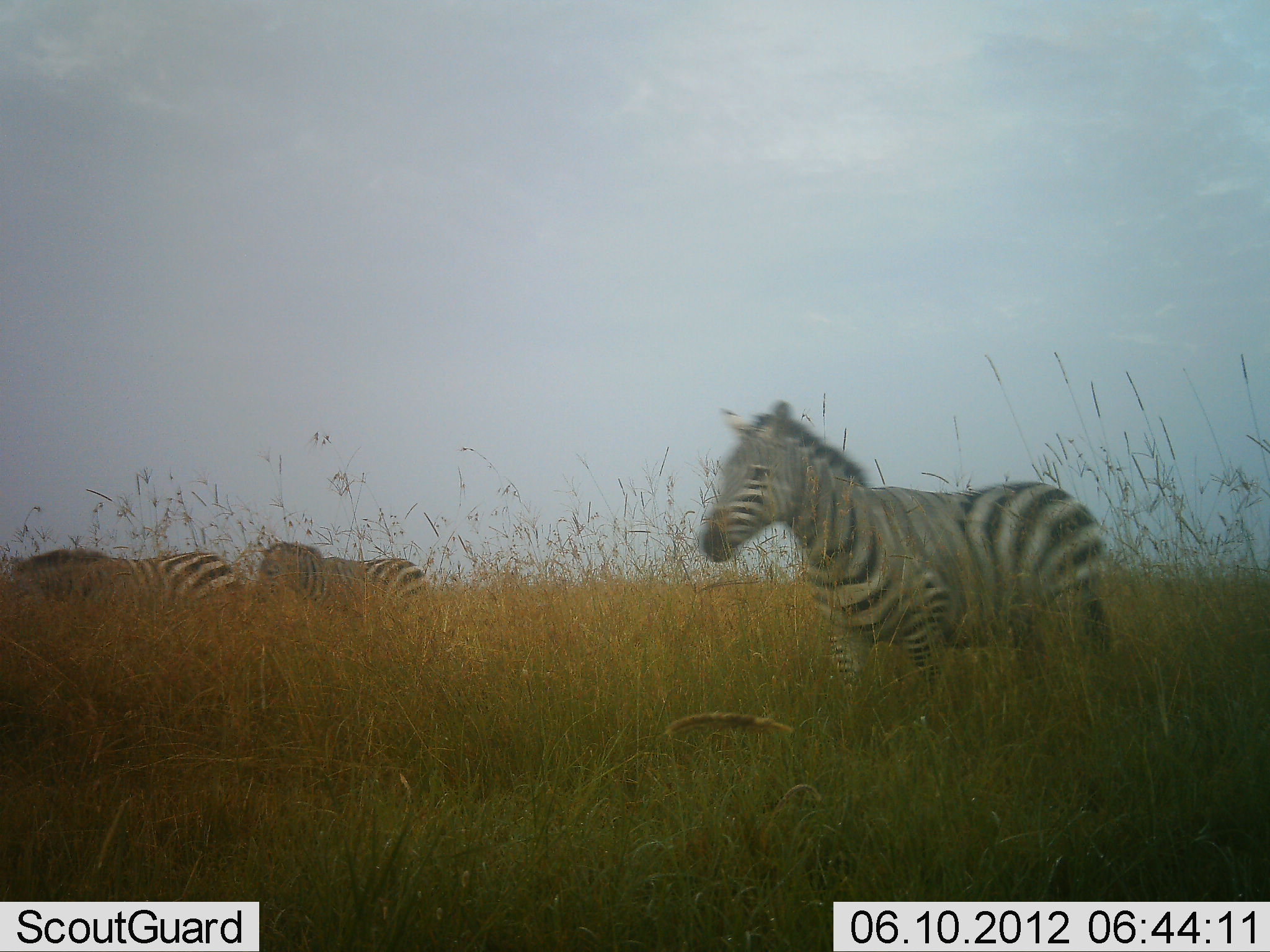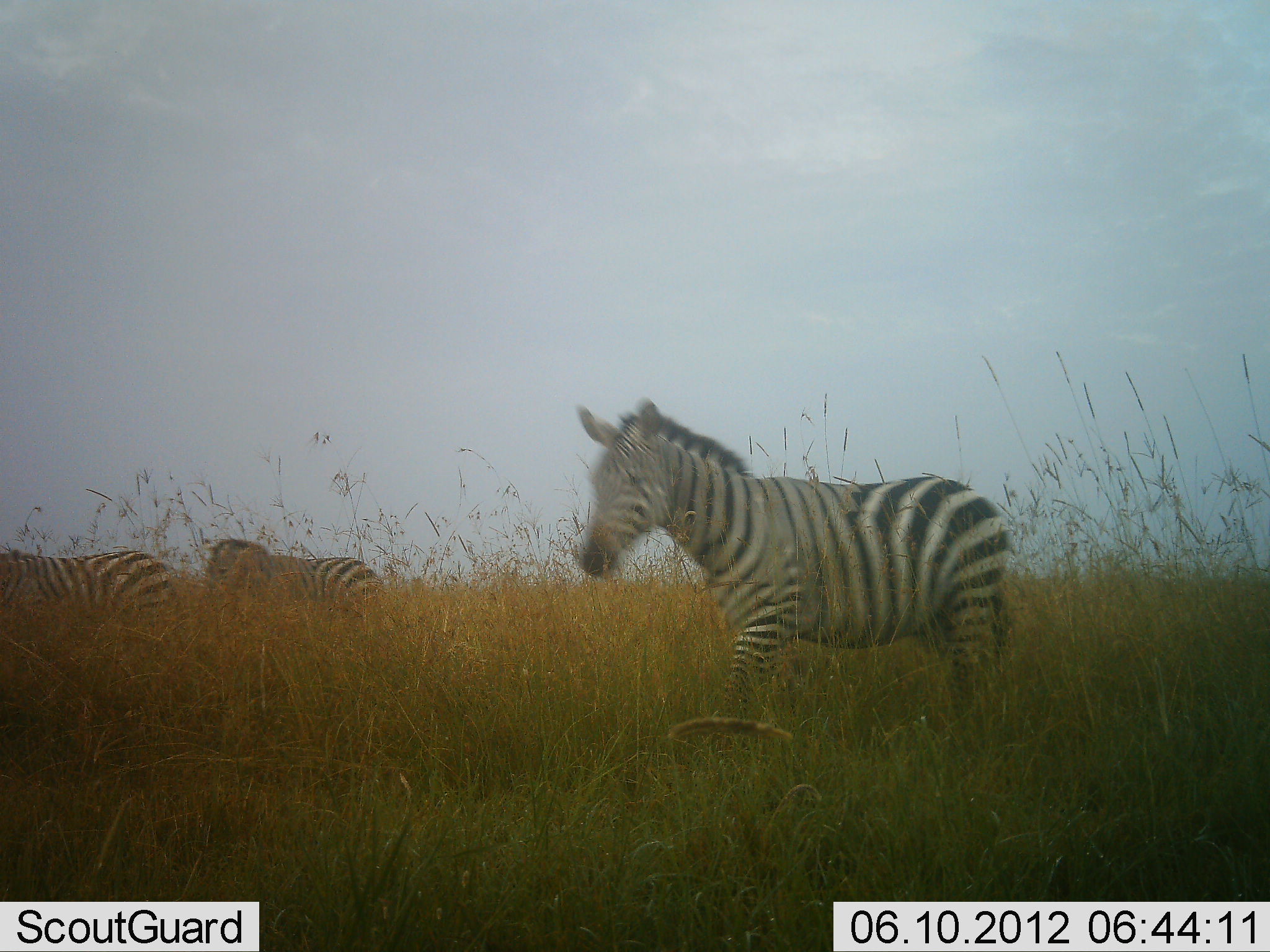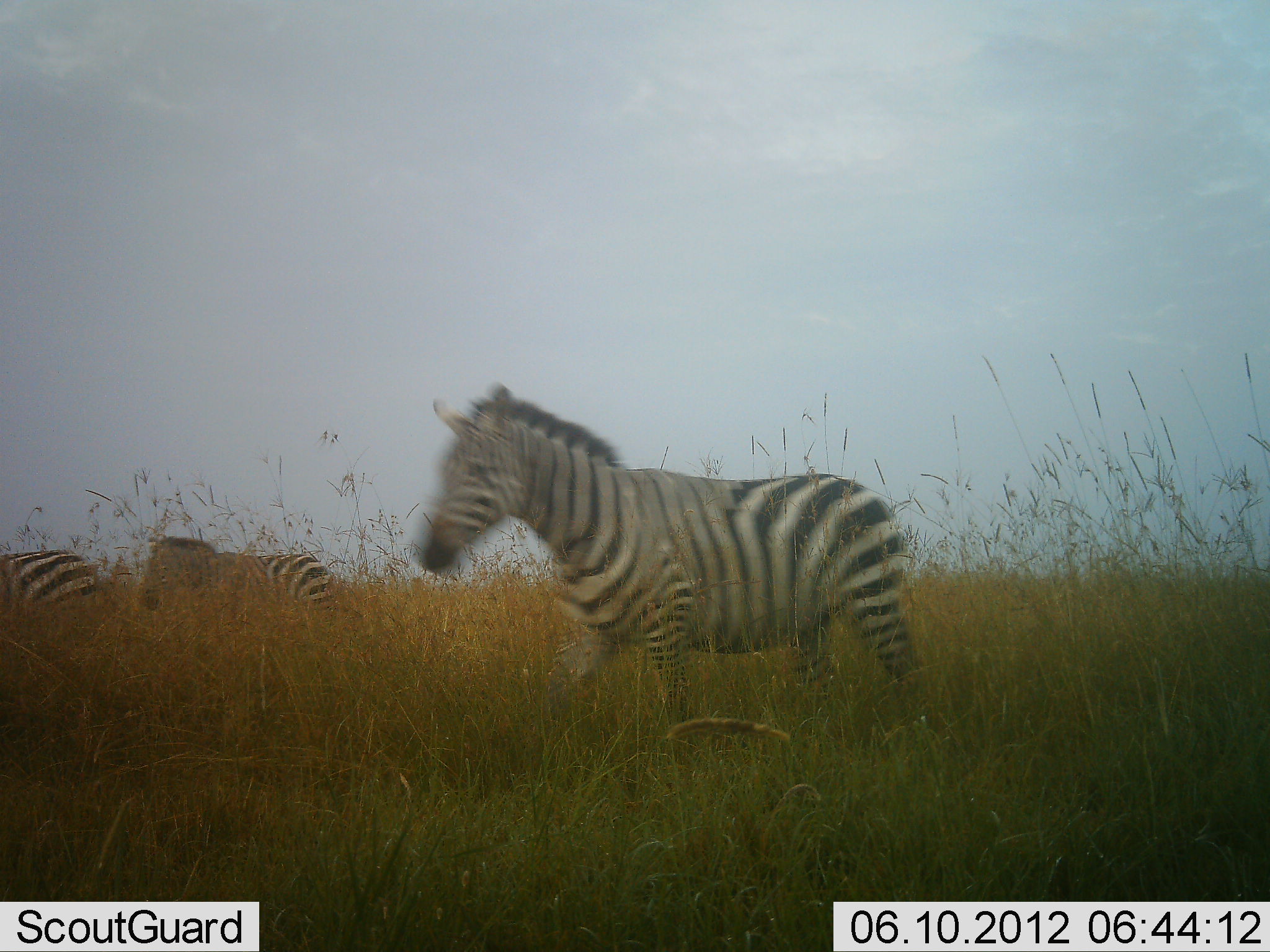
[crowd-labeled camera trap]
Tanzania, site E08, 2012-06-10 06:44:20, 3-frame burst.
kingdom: Animalia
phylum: Chordata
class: Mammalia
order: Perissodactyla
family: Equidae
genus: Equus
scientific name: Equus quagga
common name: plains zebra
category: zebra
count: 3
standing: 0%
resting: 0%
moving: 100%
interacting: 0%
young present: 0%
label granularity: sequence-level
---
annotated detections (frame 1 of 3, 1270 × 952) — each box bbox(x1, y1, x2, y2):
animal: bbox(695, 398, 1114, 774); bbox(14, 549, 250, 643); bbox(253, 542, 433, 633)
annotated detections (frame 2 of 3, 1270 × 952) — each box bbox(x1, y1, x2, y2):
animal: bbox(574, 399, 1014, 749); bbox(0, 548, 185, 687); bbox(207, 539, 382, 616)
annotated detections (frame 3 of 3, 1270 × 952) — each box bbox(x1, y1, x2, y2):
animal: bbox(416, 382, 945, 746); bbox(140, 535, 343, 650); bbox(0, 550, 103, 623)